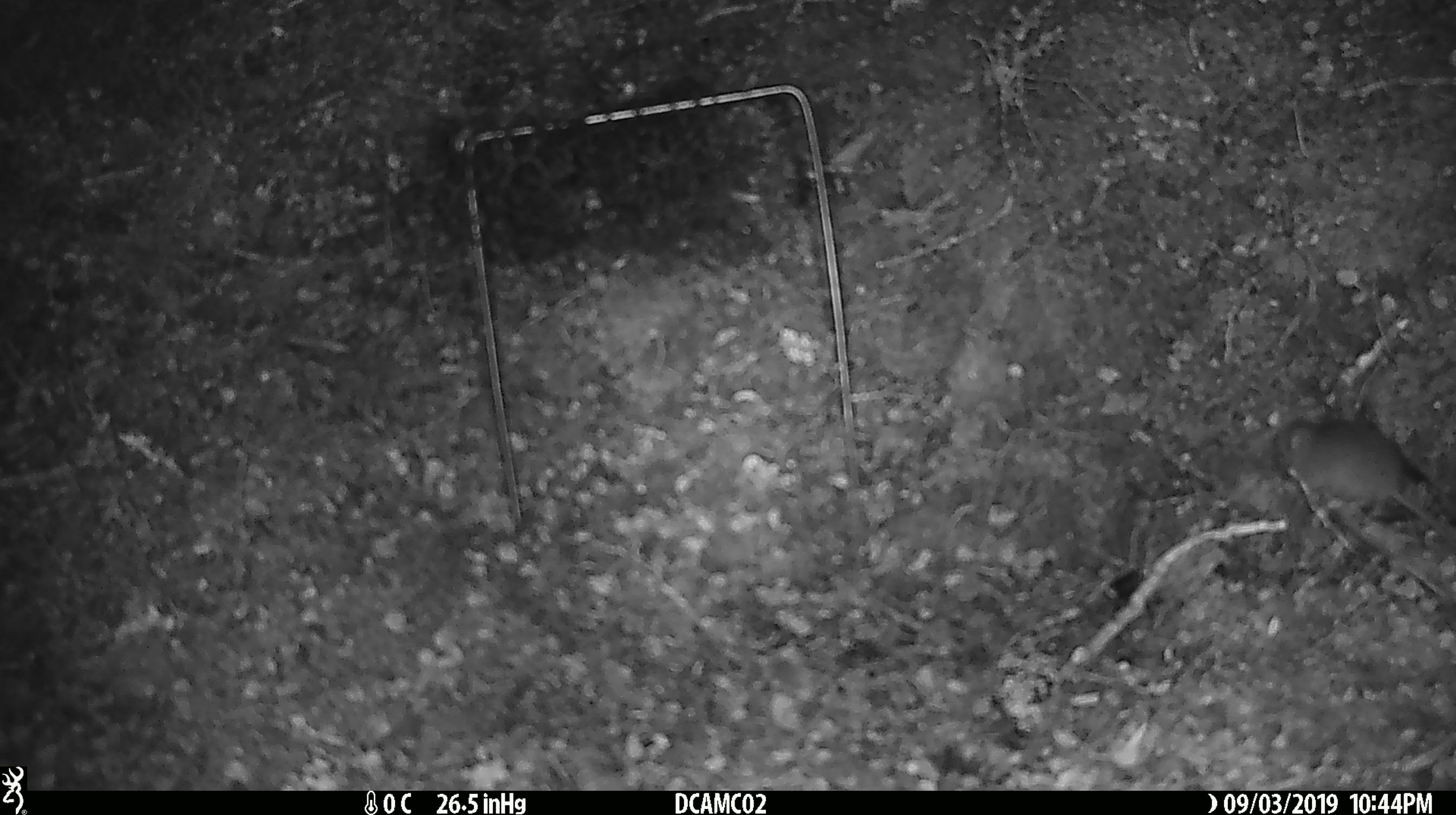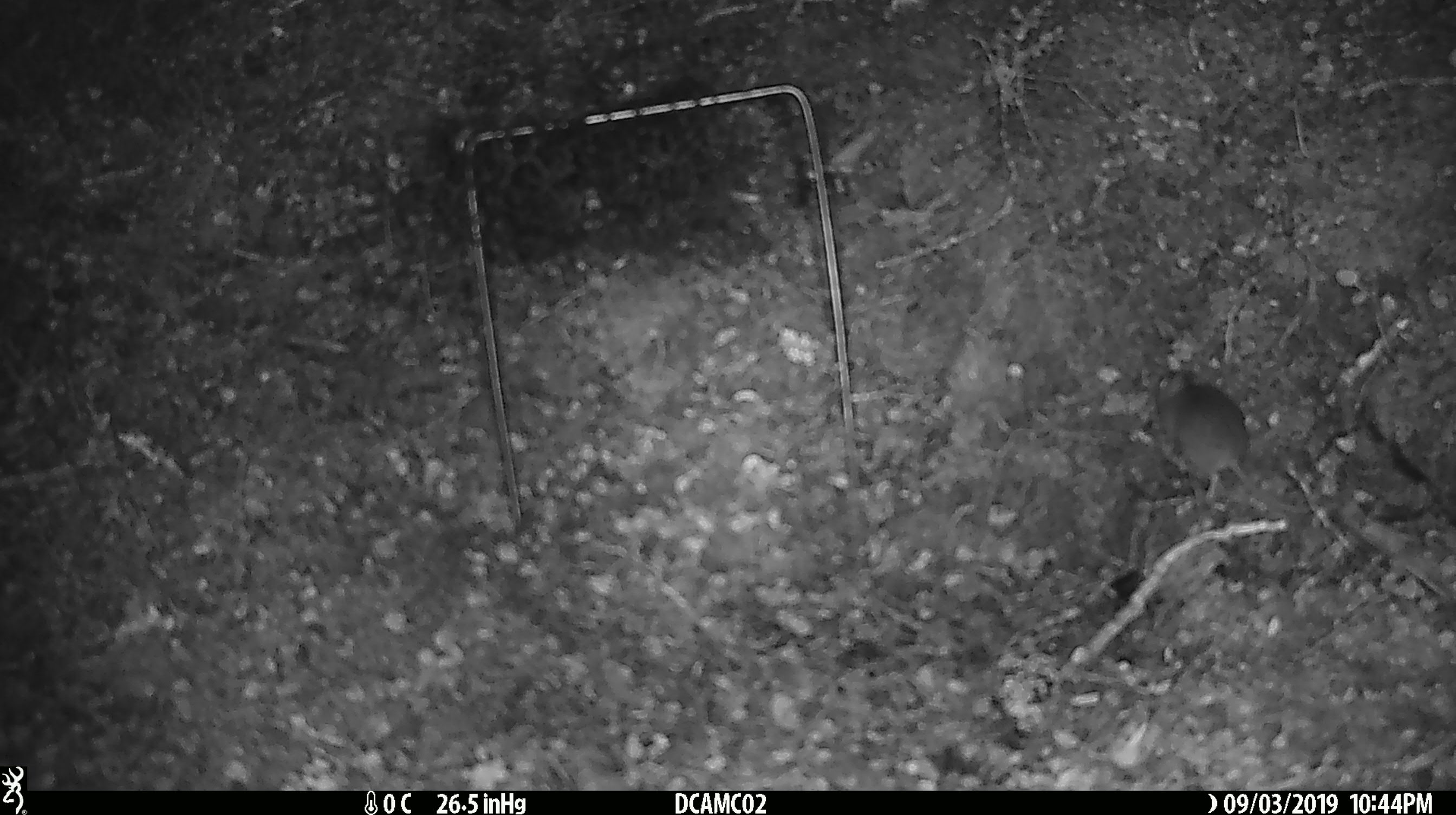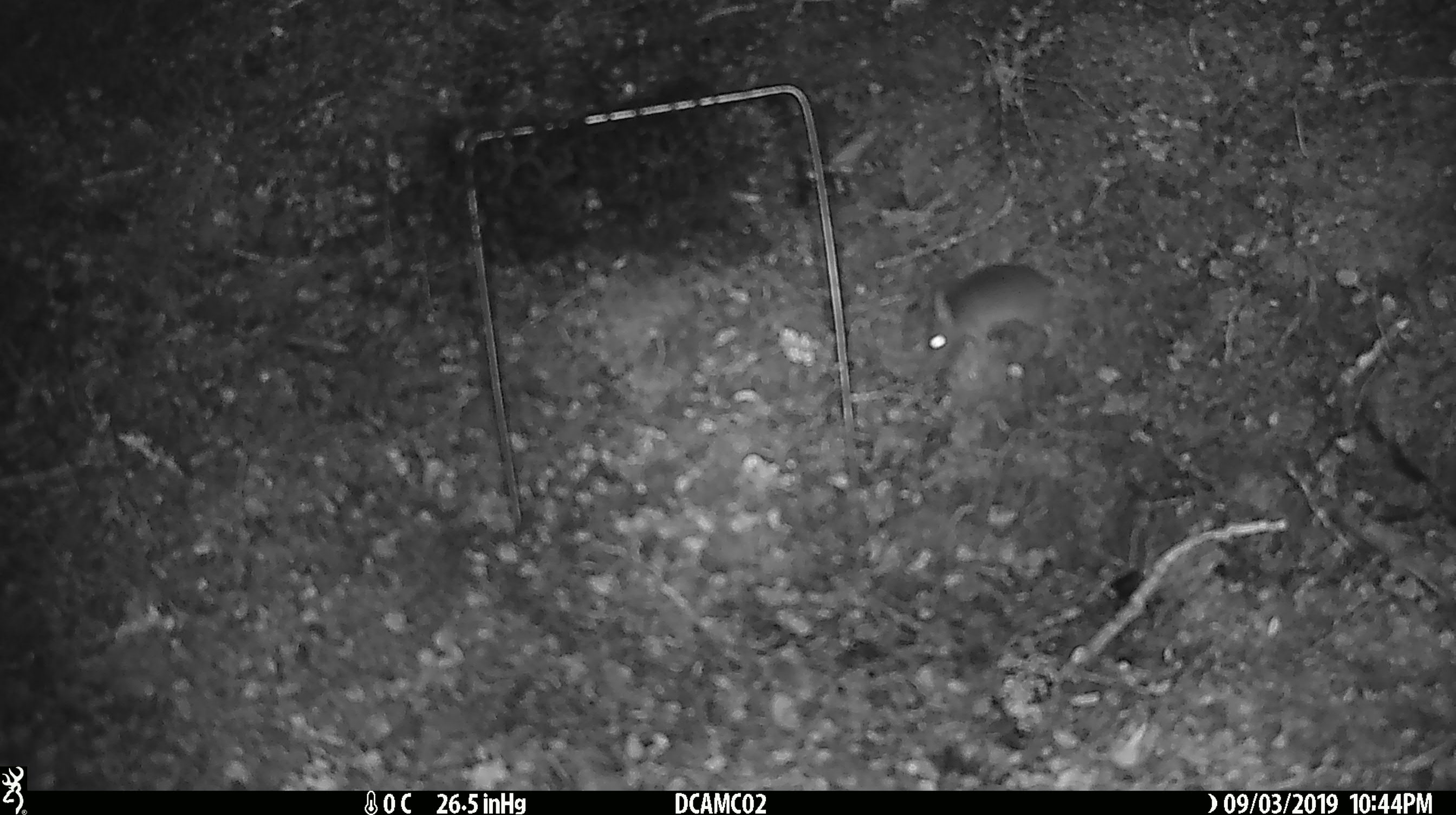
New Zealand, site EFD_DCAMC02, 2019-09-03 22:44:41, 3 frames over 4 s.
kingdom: Animalia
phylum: Chordata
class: Mammalia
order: Rodentia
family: Muridae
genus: Mus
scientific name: Mus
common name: mouse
Mouse (Mus).